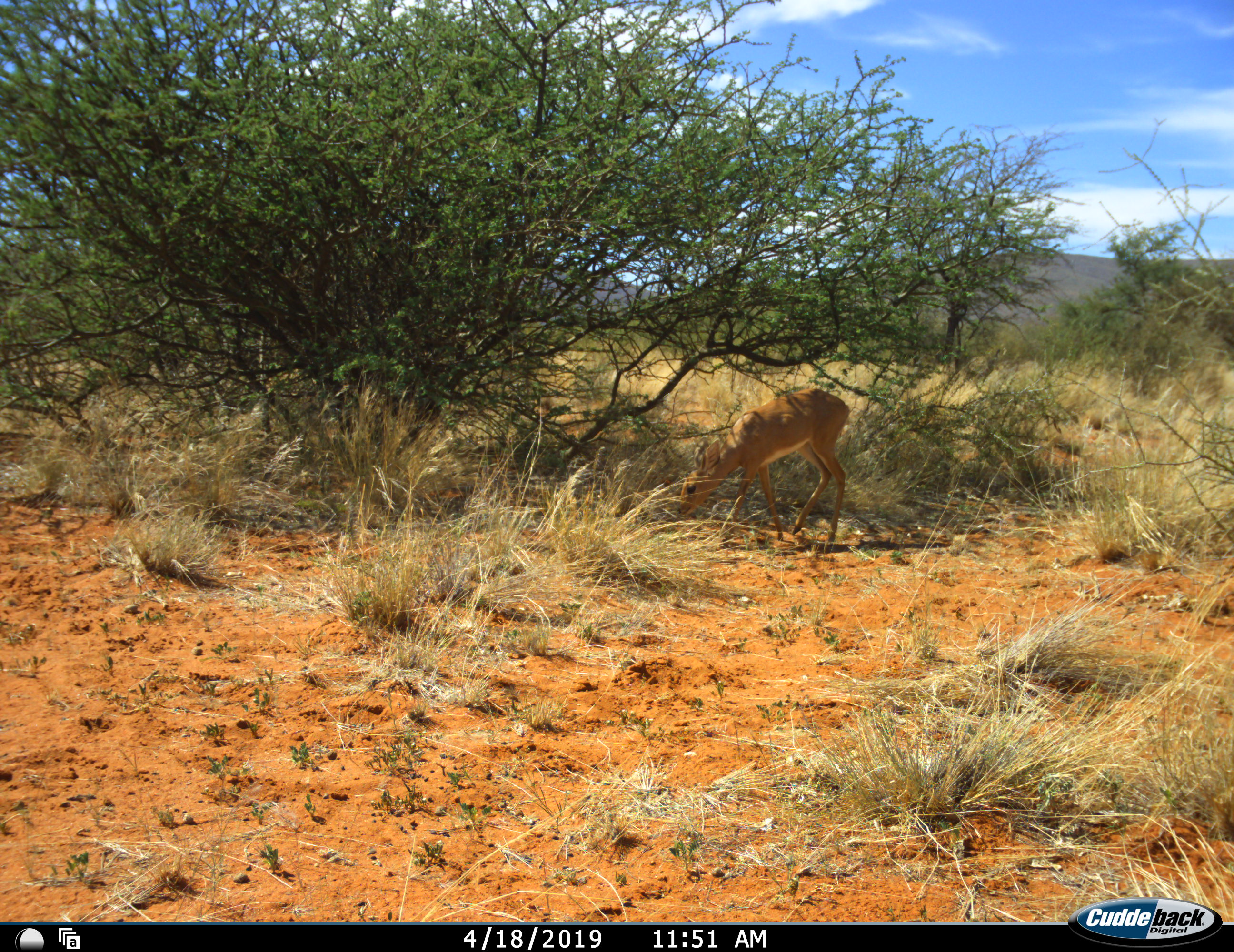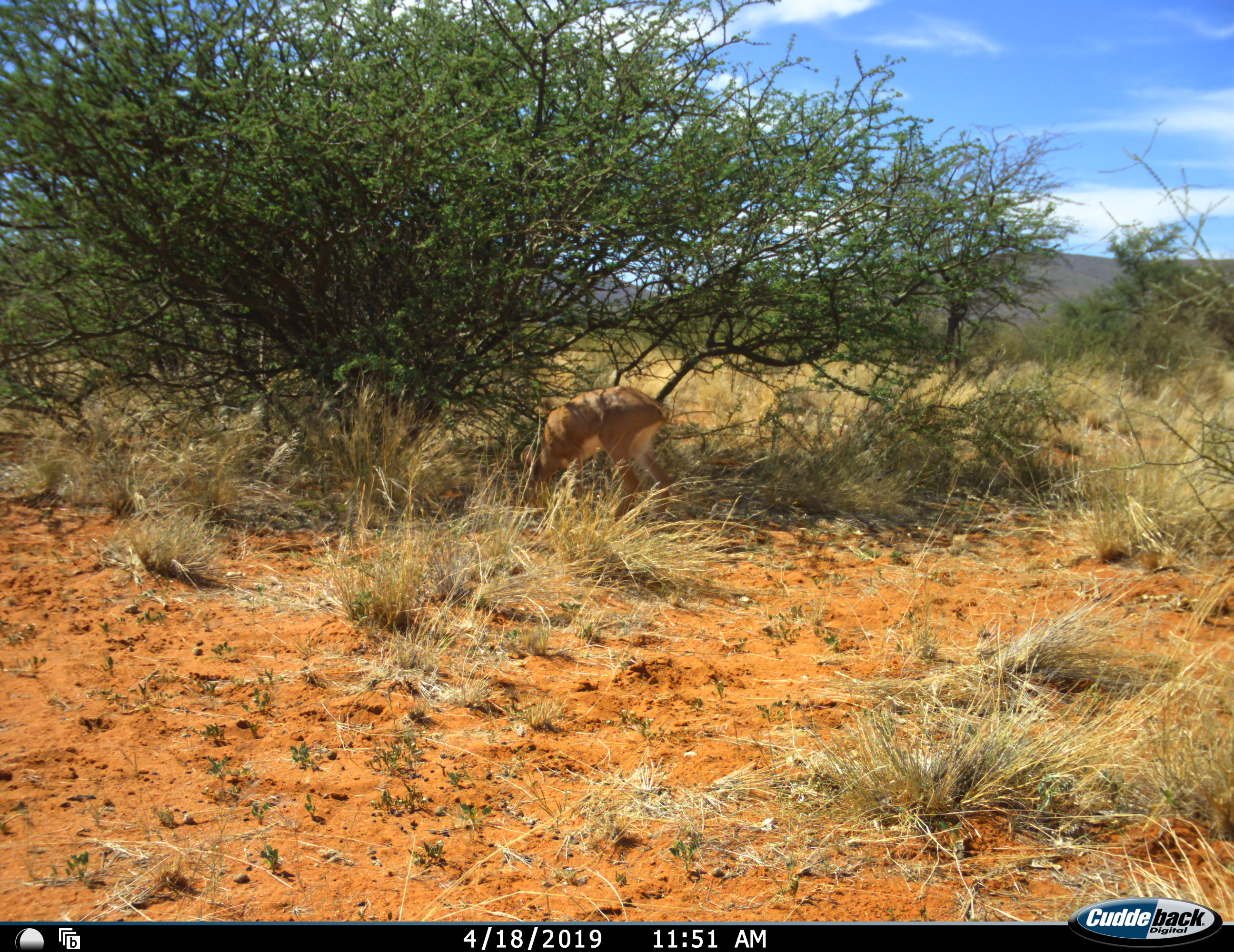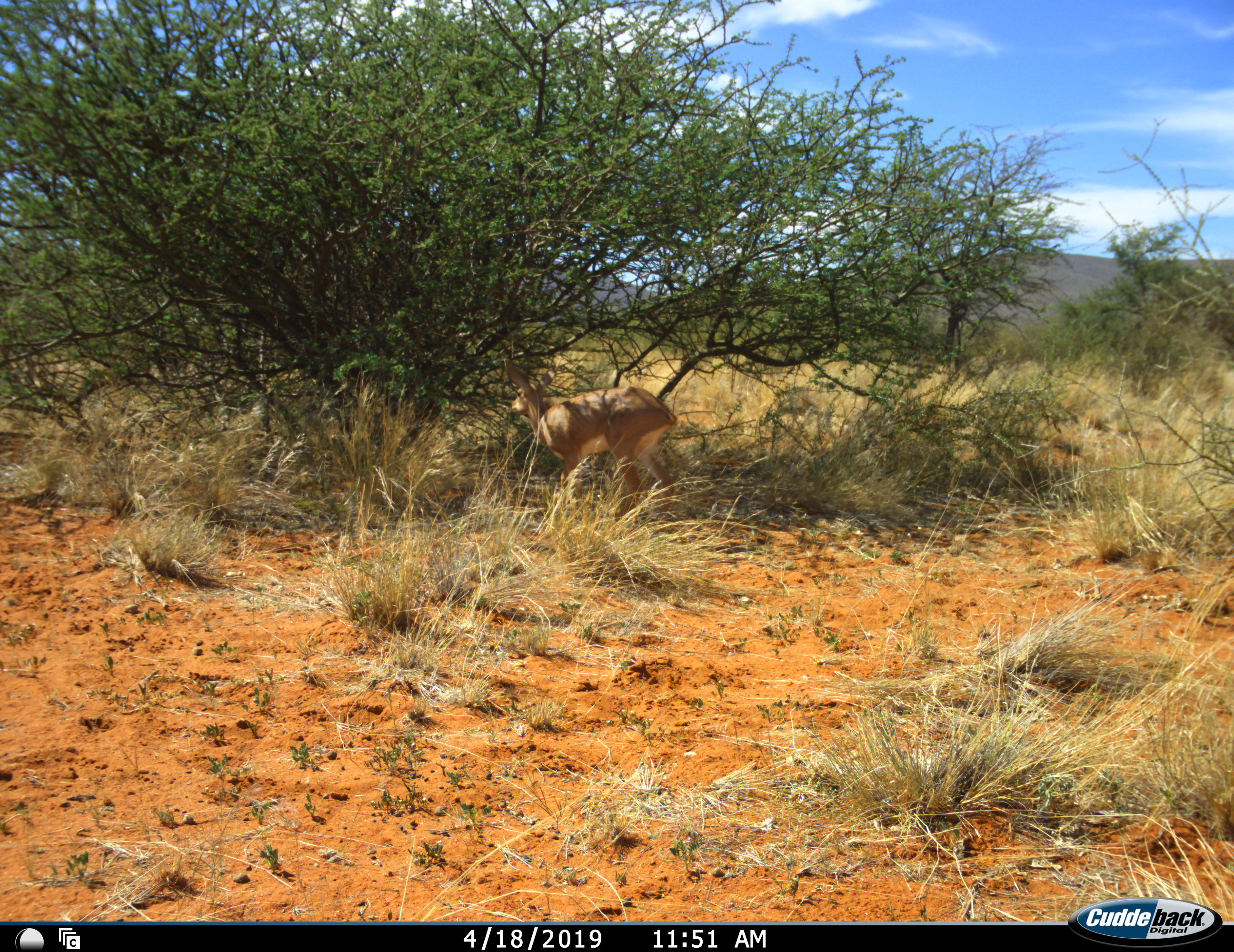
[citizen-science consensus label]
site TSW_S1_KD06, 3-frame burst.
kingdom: Animalia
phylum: Chordata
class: Mammalia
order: Artiodactyla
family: Bovidae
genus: Raphicerus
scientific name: Raphicerus campestris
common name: steenbok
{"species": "steenbok (Raphicerus campestris)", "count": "1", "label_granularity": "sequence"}